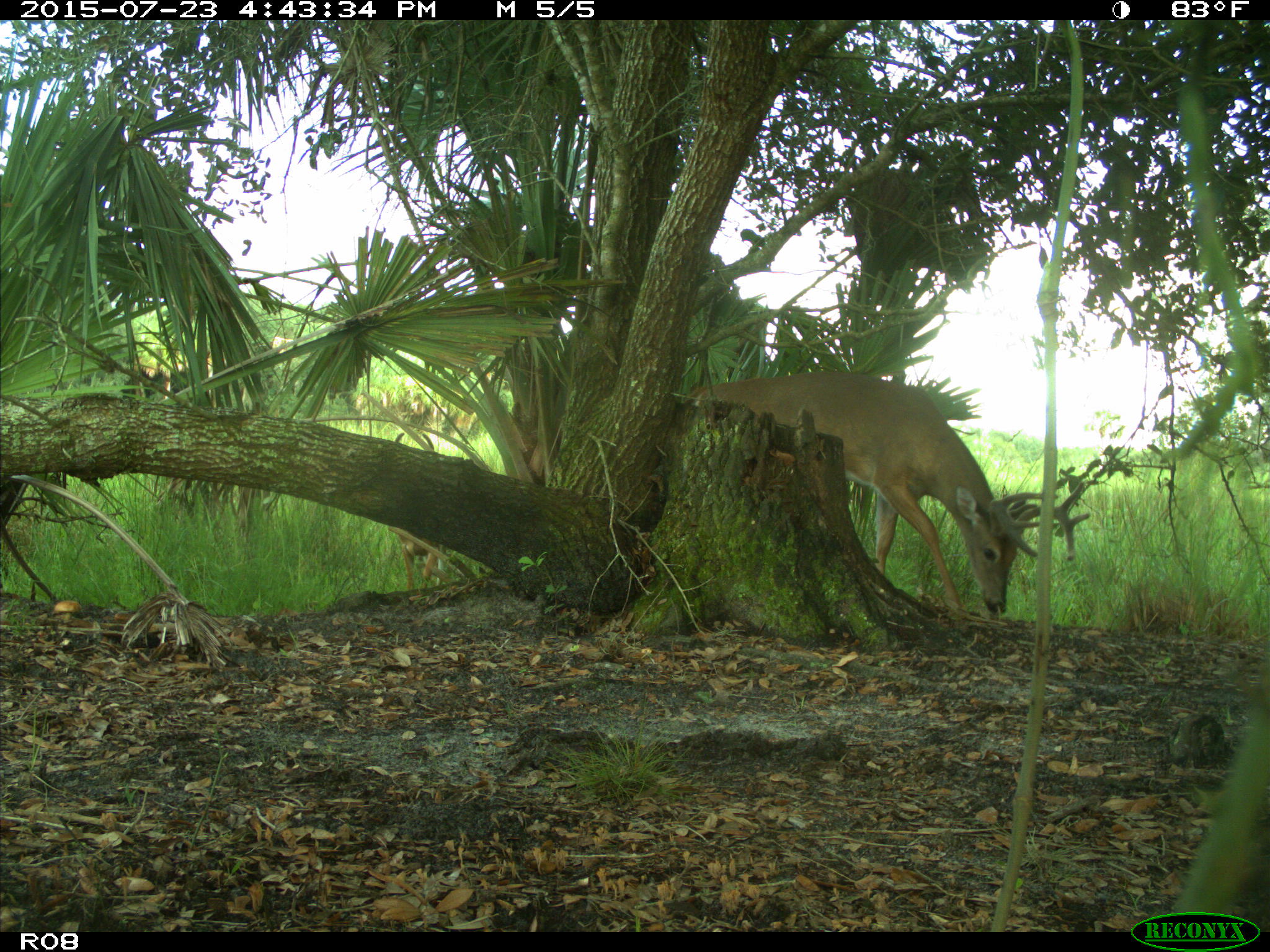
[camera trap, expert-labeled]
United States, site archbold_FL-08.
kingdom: Animalia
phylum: Chordata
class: Mammalia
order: Artiodactyla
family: Cervidae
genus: Odocoileus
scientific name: Odocoileus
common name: deer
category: unidentified deer